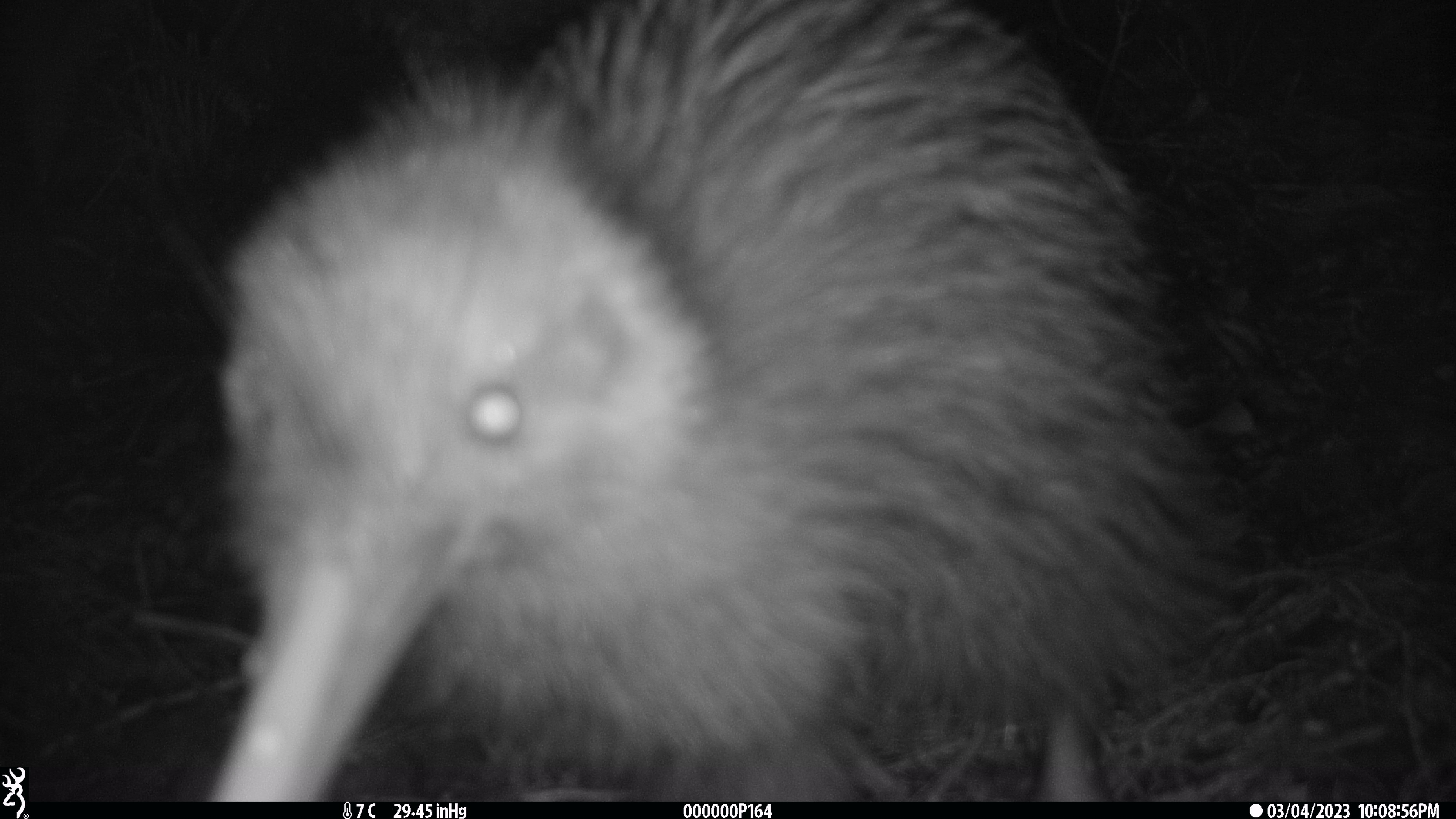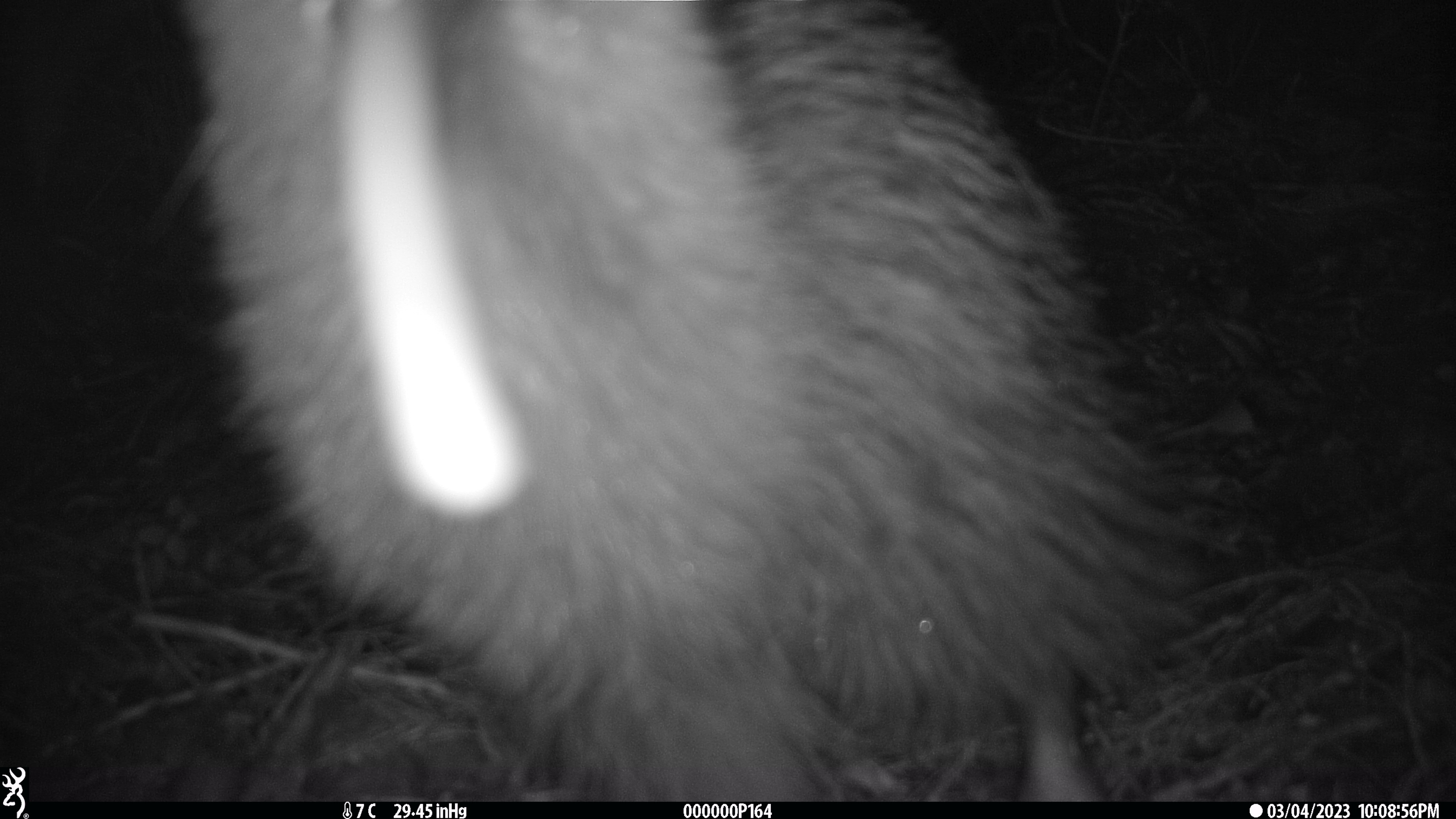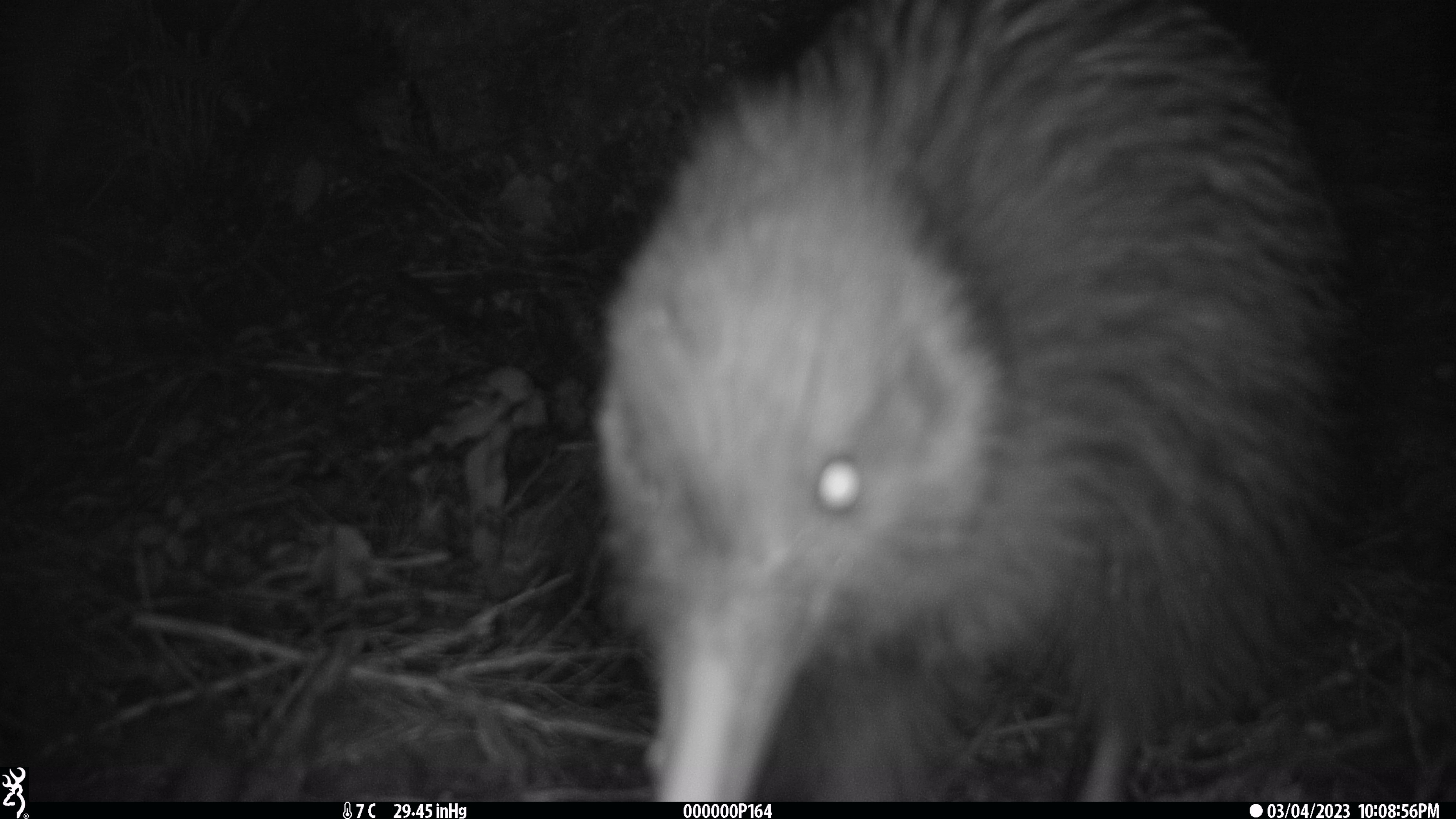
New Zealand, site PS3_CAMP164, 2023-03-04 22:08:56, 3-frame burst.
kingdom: Animalia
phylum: Chordata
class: Aves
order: Apterygiformes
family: Apterygidae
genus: Apteryx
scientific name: Apteryx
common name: kiwi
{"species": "kiwi (Apteryx)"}